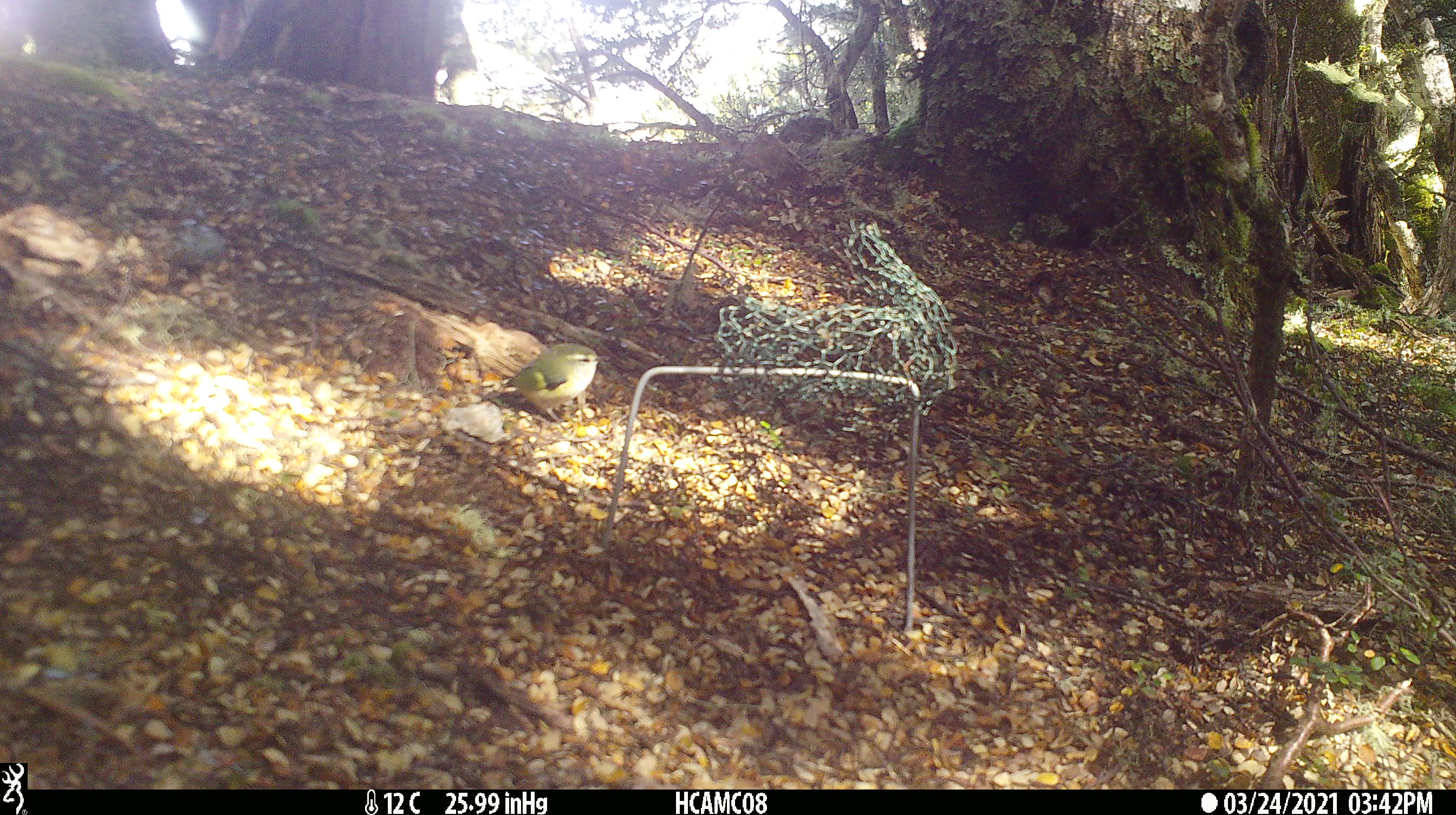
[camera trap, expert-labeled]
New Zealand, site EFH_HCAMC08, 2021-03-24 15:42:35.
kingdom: Animalia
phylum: Chordata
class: Aves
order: Passeriformes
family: Acanthisittidae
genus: Acanthisitta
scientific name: Acanthisitta chloris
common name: rifleman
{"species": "rifleman (Acanthisitta chloris)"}